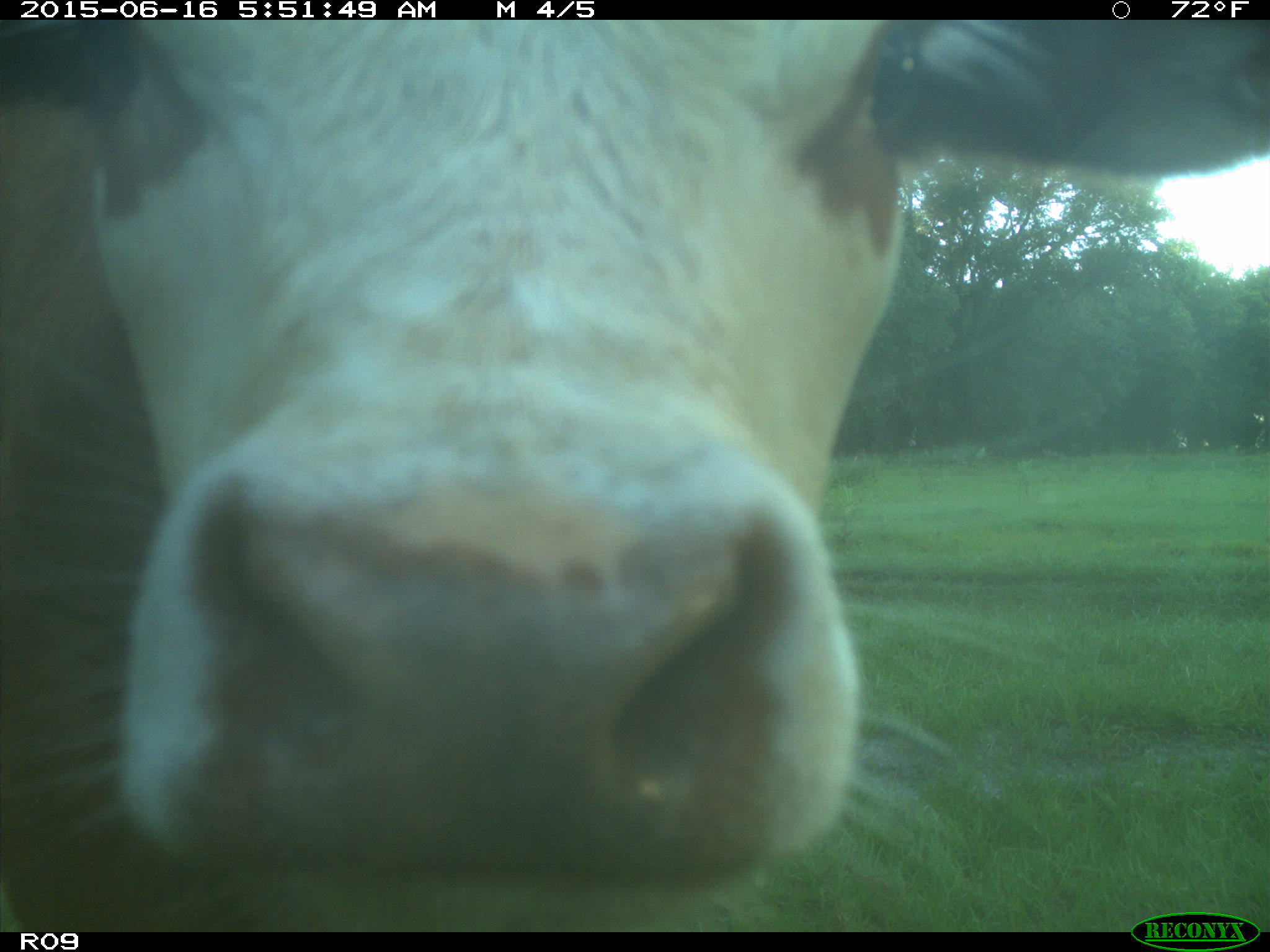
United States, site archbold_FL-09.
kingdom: Animalia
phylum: Chordata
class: Mammalia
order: Artiodactyla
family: Bovidae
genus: Bos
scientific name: Bos taurus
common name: domestic cow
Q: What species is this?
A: Bos taurus (domestic cow).